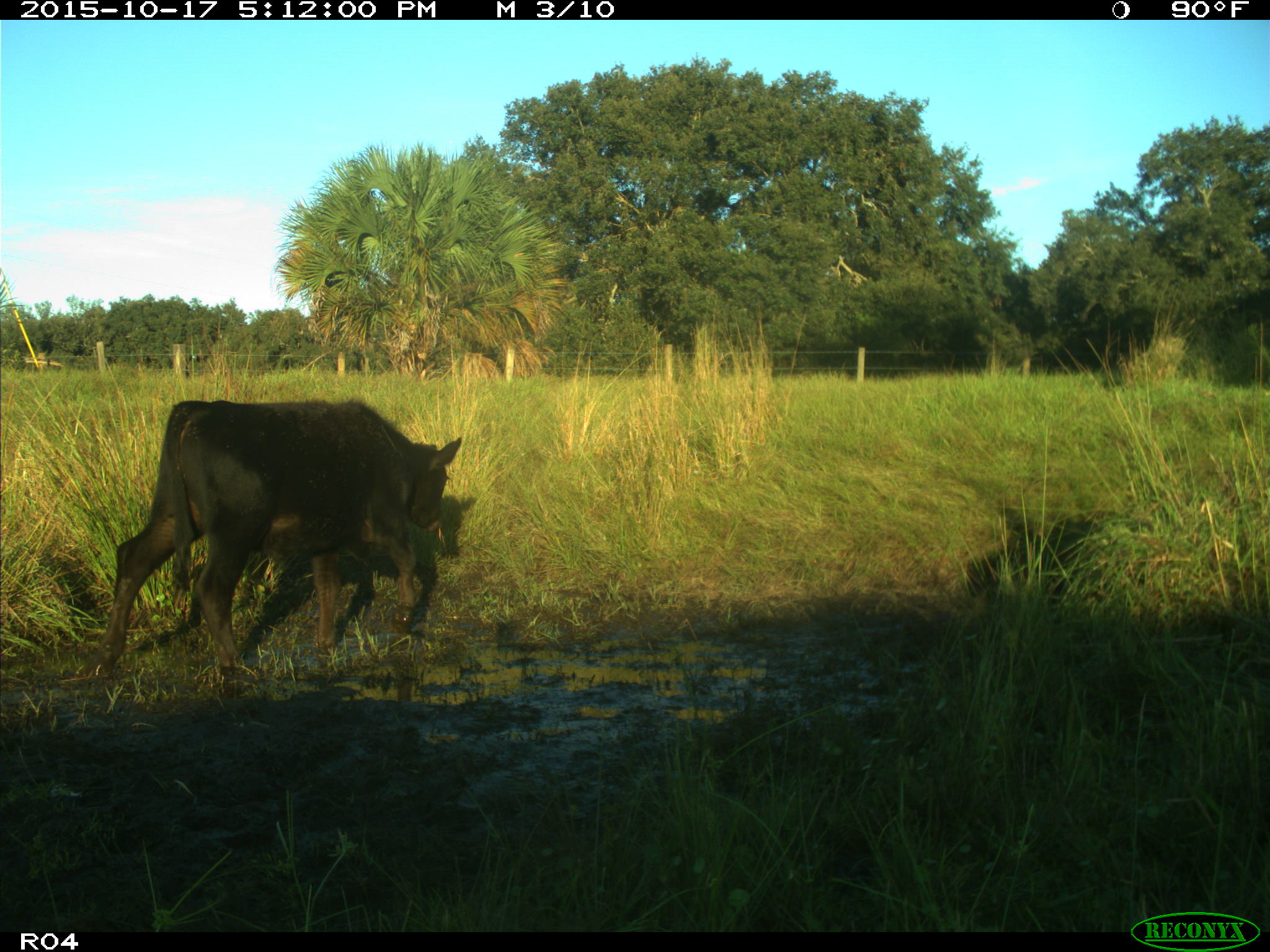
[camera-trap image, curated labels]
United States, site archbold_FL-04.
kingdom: Animalia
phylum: Chordata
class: Mammalia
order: Artiodactyla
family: Bovidae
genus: Bos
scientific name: Bos taurus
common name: domestic cow